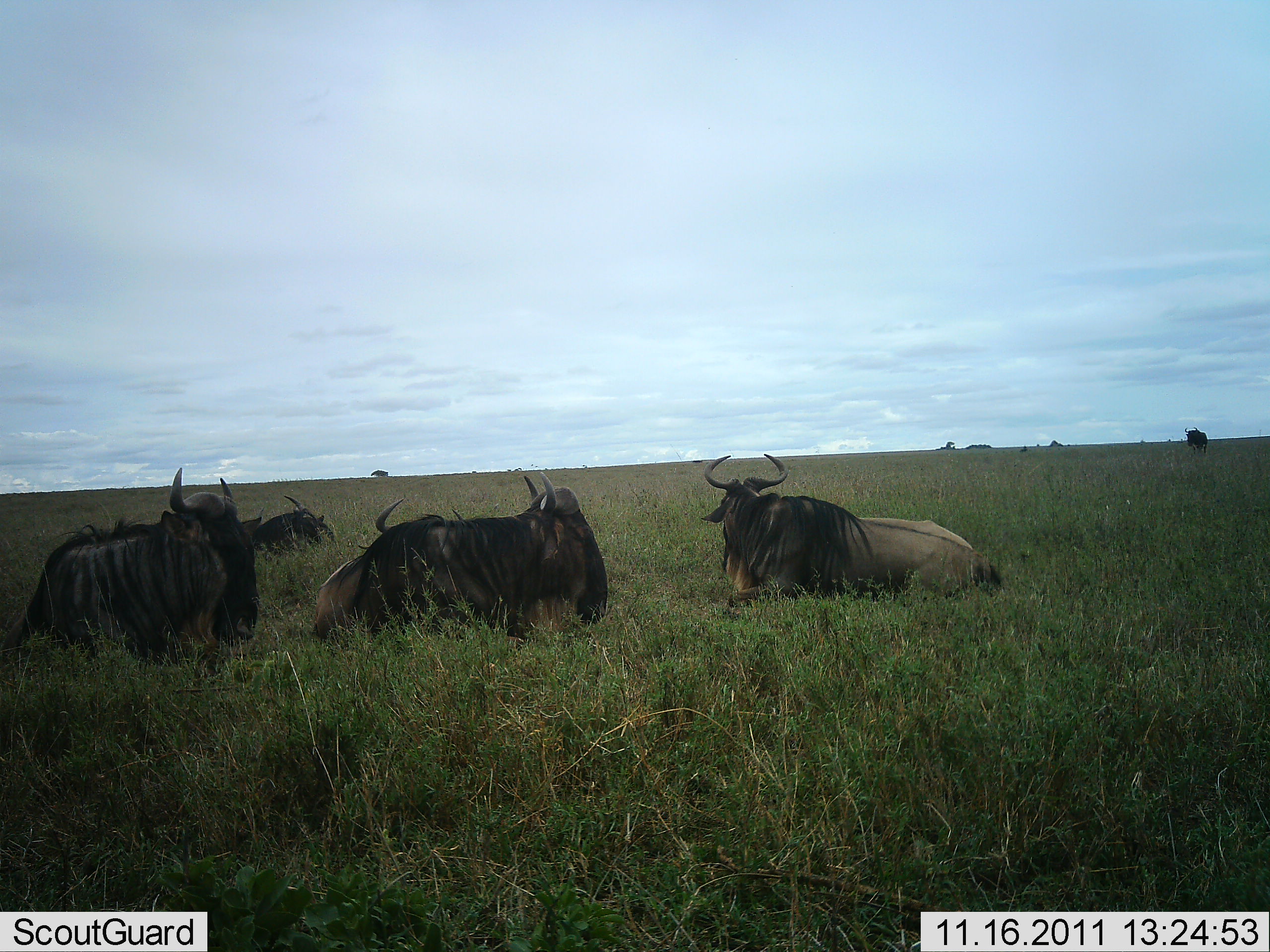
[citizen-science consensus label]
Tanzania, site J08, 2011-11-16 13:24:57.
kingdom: Animalia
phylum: Chordata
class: Mammalia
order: Artiodactyla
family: Bovidae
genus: Connochaetes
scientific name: Connochaetes taurinus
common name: blue wildebeest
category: wildebeest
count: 5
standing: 15%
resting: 100%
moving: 0%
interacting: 0%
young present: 0%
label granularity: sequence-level